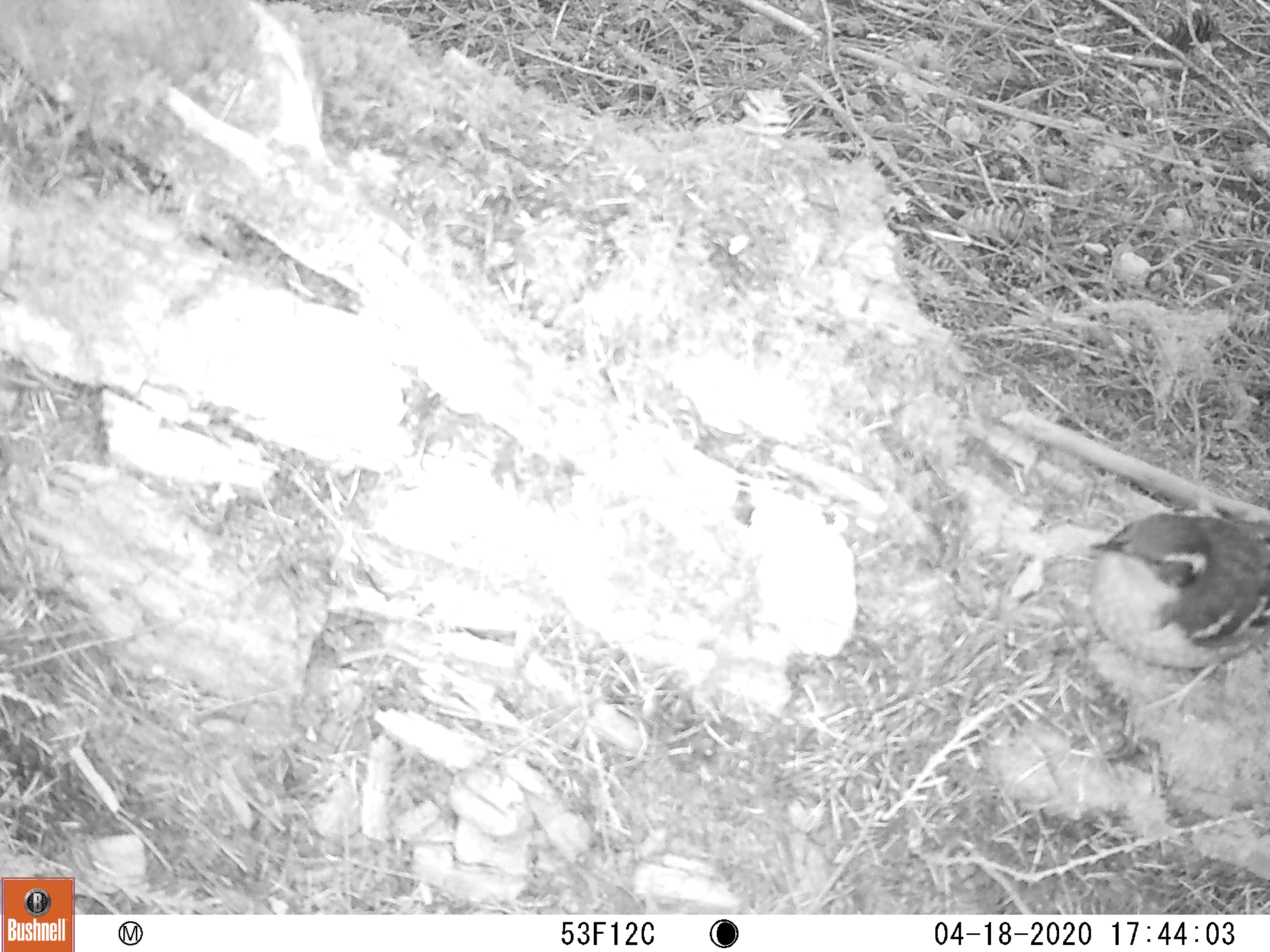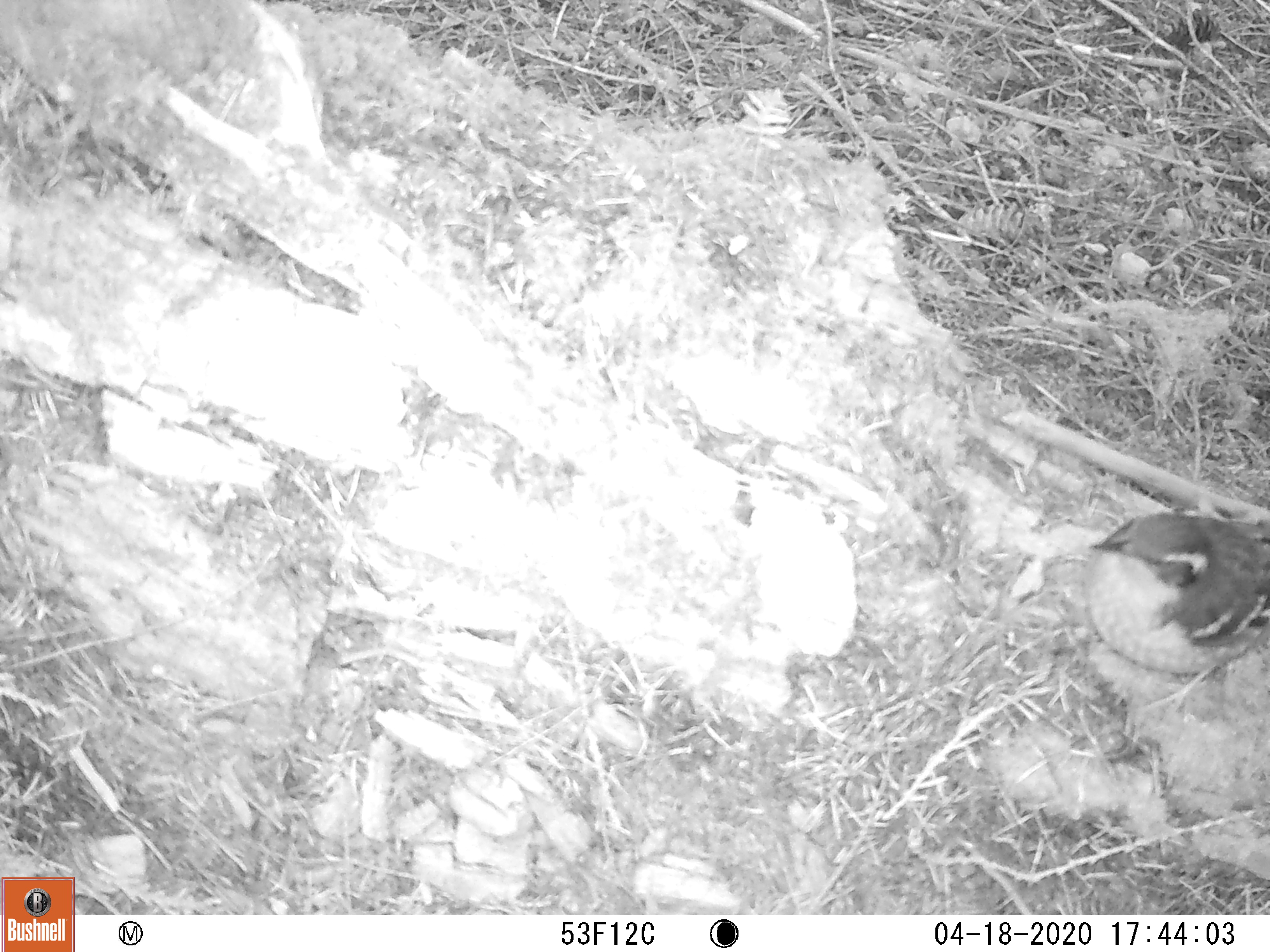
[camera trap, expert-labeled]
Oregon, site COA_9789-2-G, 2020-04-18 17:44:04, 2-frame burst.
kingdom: Animalia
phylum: Chordata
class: Aves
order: Passeriformes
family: Turdidae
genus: Ixoreus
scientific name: Ixoreus naevius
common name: varied thrush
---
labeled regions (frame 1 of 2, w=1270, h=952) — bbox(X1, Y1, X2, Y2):
varied thrush: bbox(1091, 509, 1263, 694)